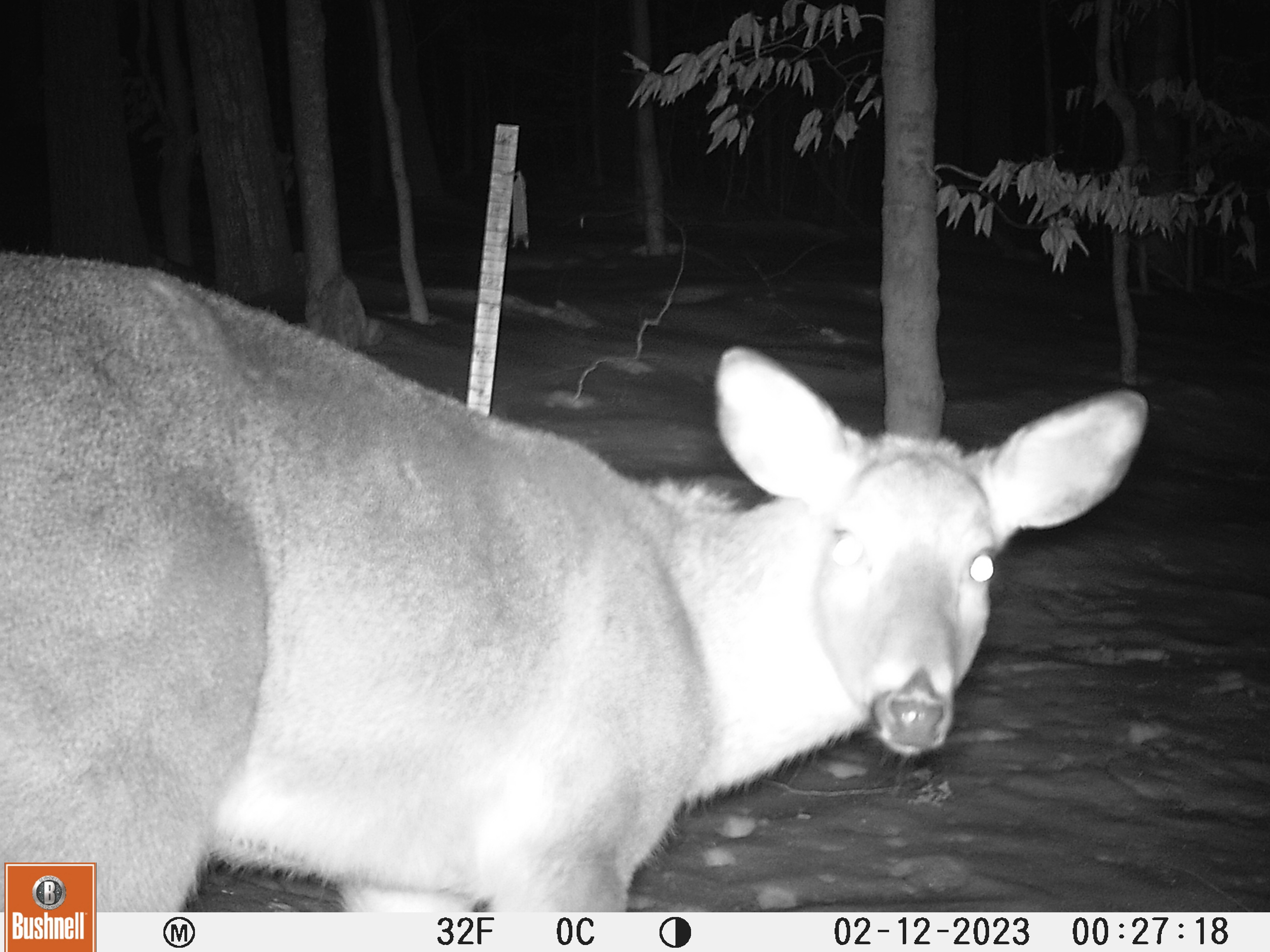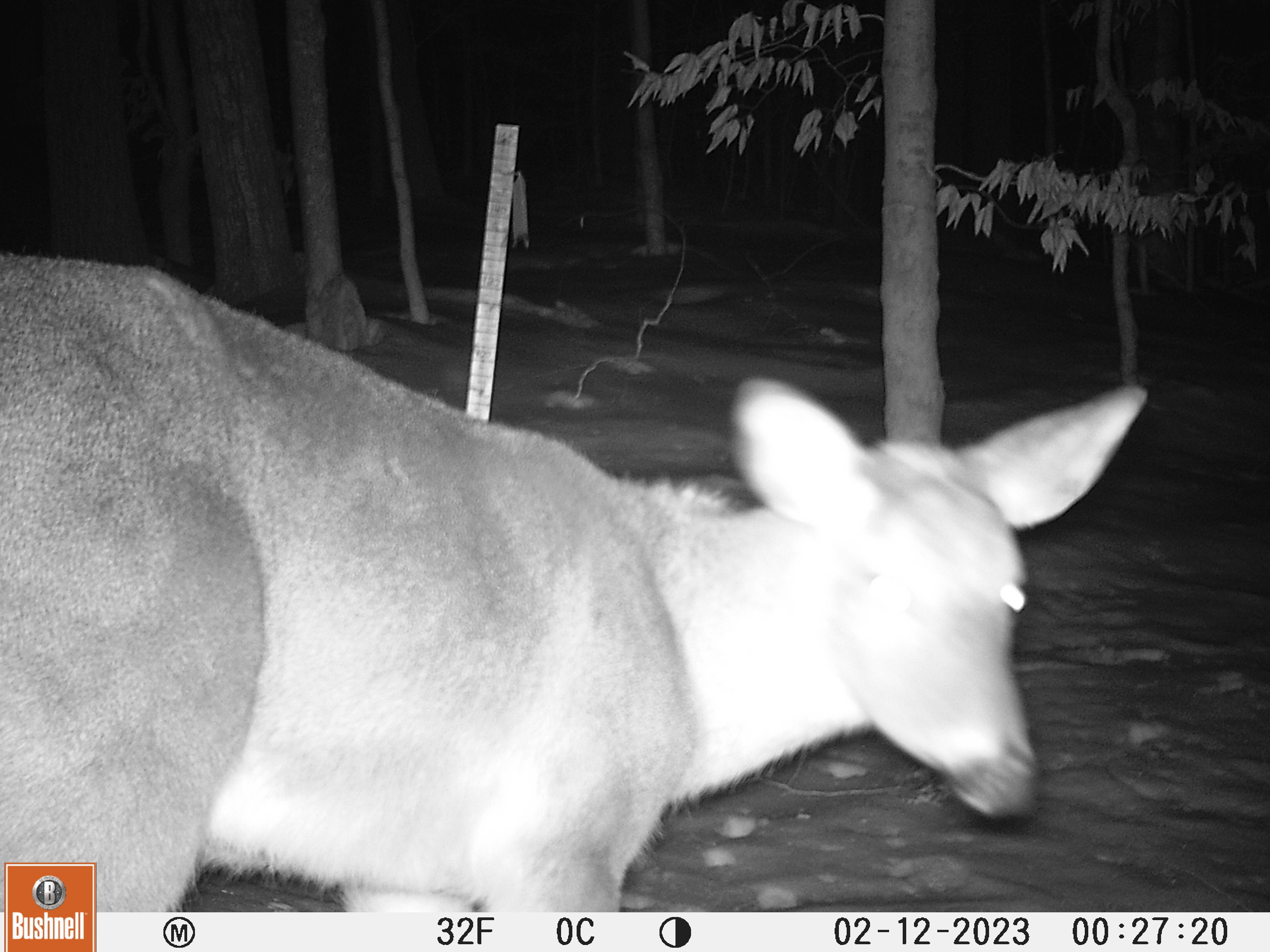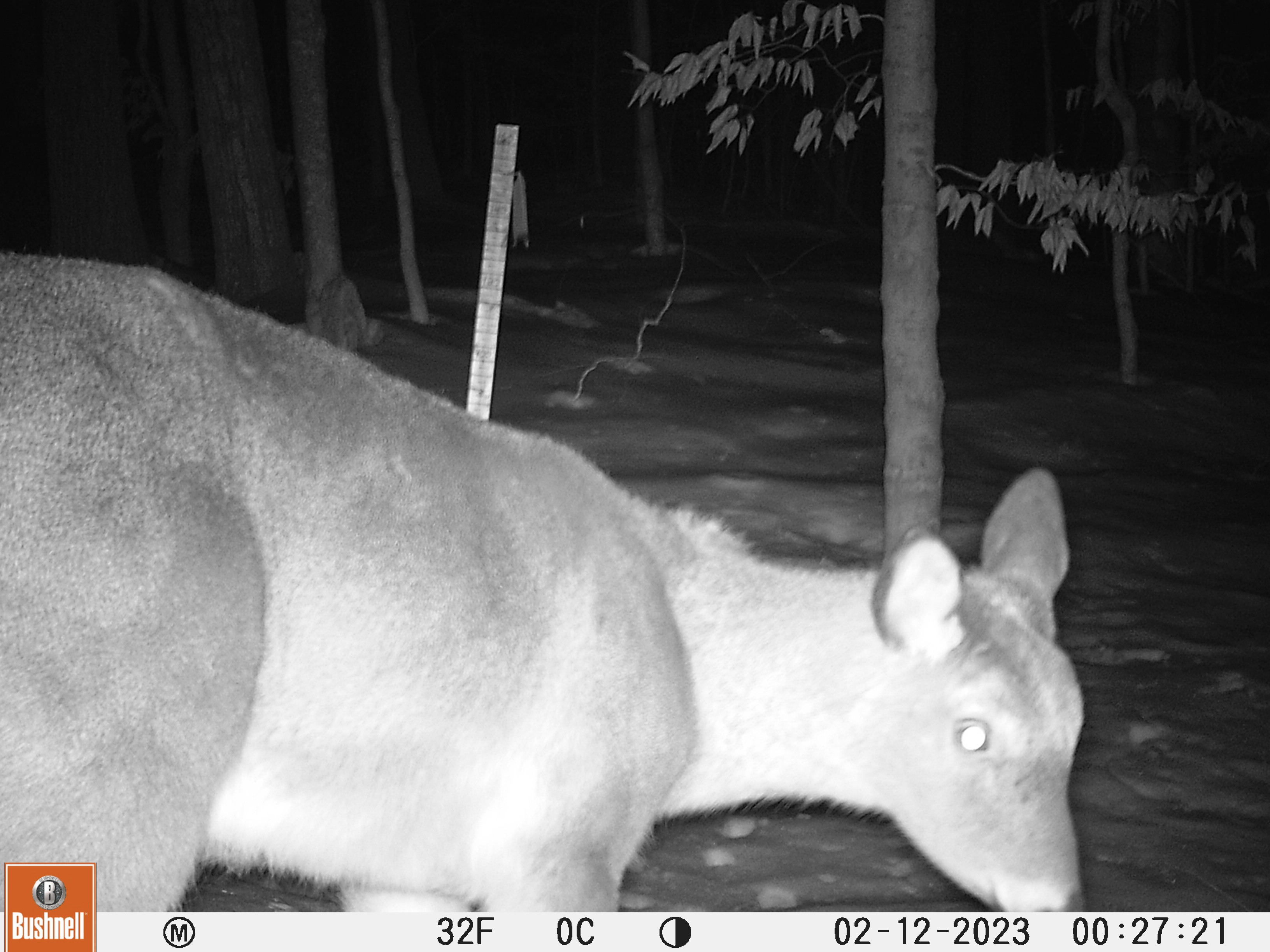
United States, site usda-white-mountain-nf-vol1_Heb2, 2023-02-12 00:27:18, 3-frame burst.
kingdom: Animalia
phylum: Chordata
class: Mammalia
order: Artiodactyla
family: Cervidae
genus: Odocoileus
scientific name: Odocoileus virginianus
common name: white-tailed deer